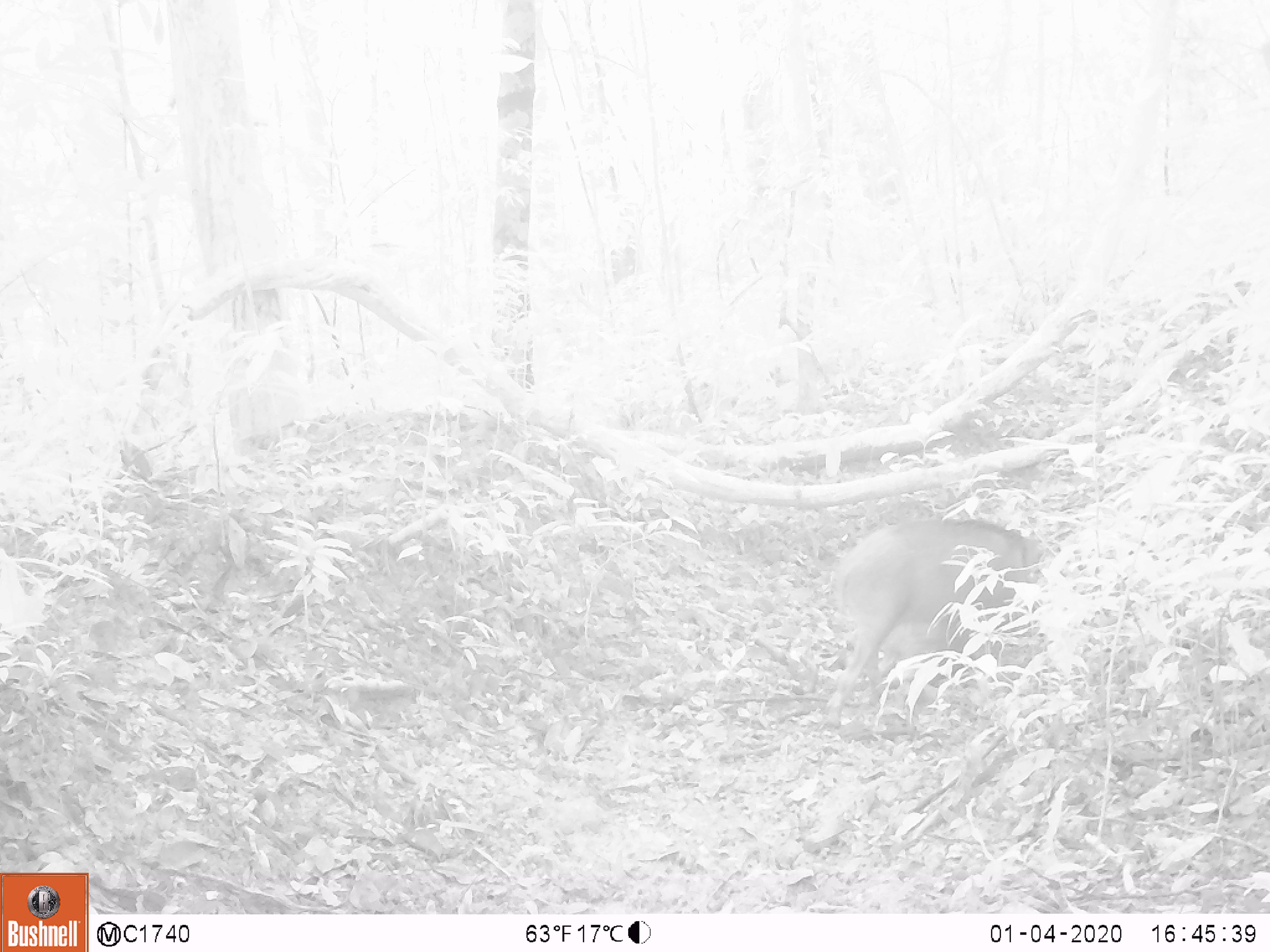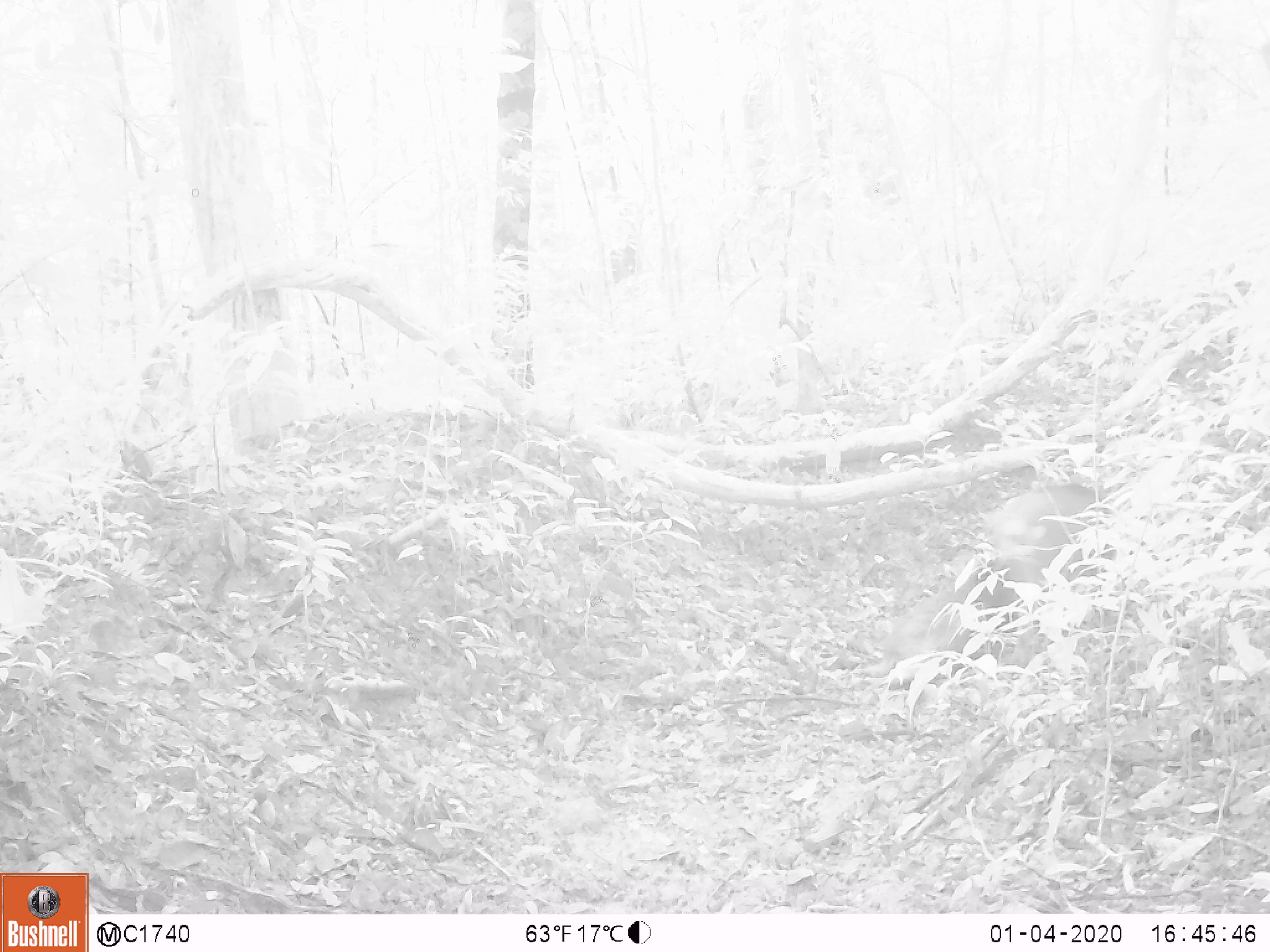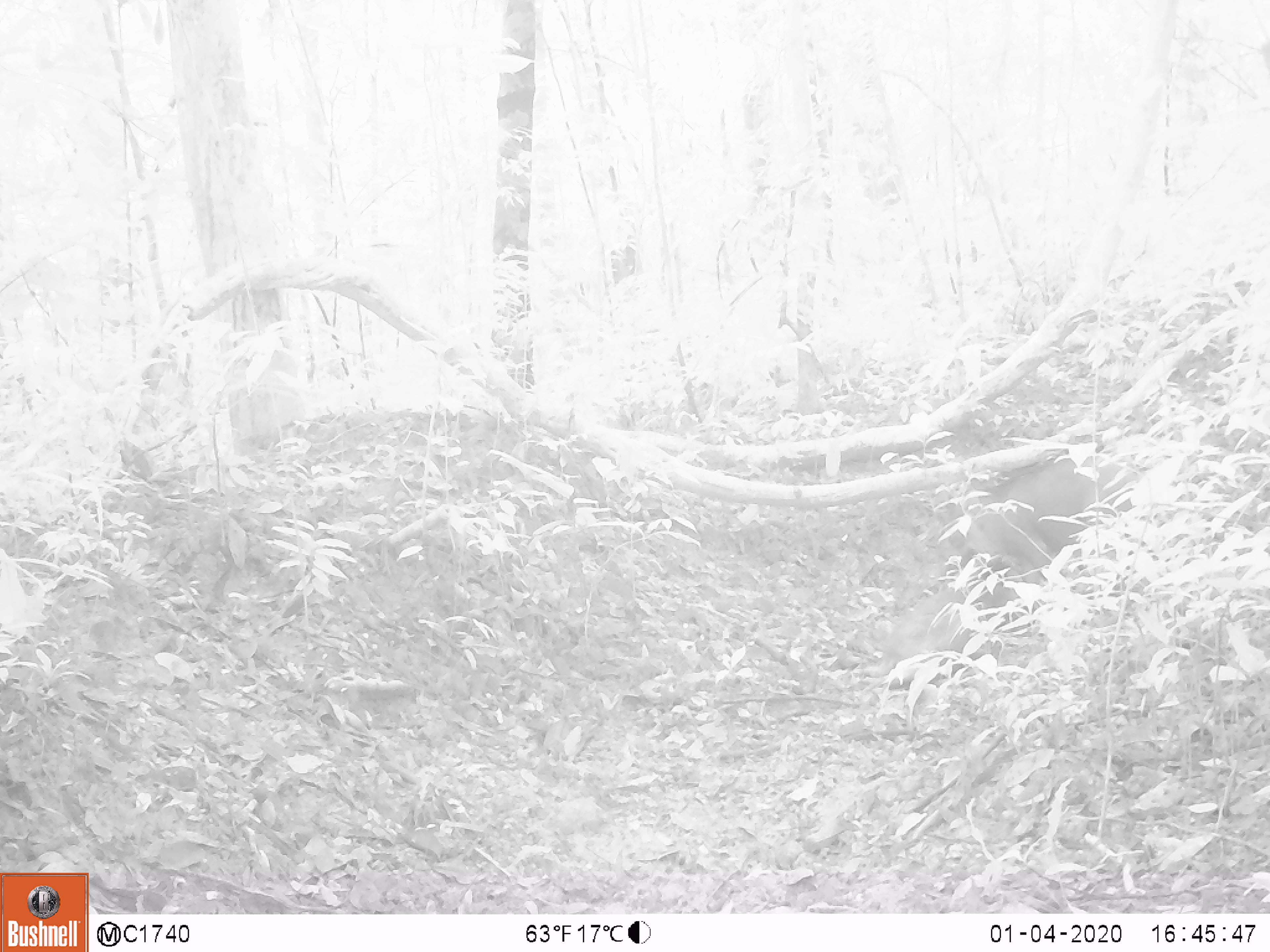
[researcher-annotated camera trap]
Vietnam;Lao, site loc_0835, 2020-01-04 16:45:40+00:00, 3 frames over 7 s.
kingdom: Animalia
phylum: Chordata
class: Mammalia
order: Artiodactyla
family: Suidae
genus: Sus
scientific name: Sus scrofa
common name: eurasian wild pig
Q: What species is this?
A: Eurasian wild pig (Sus scrofa).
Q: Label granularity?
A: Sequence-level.